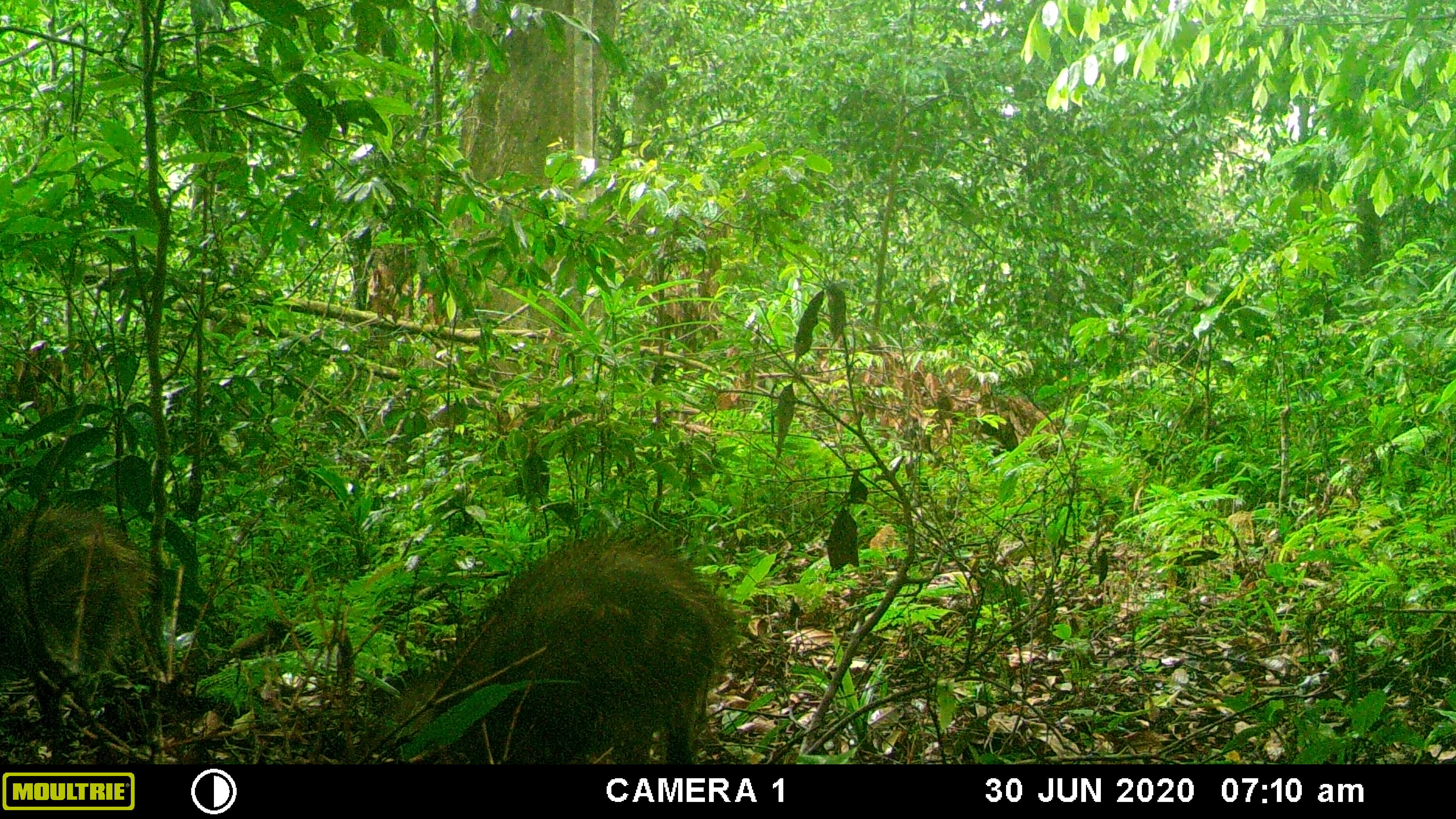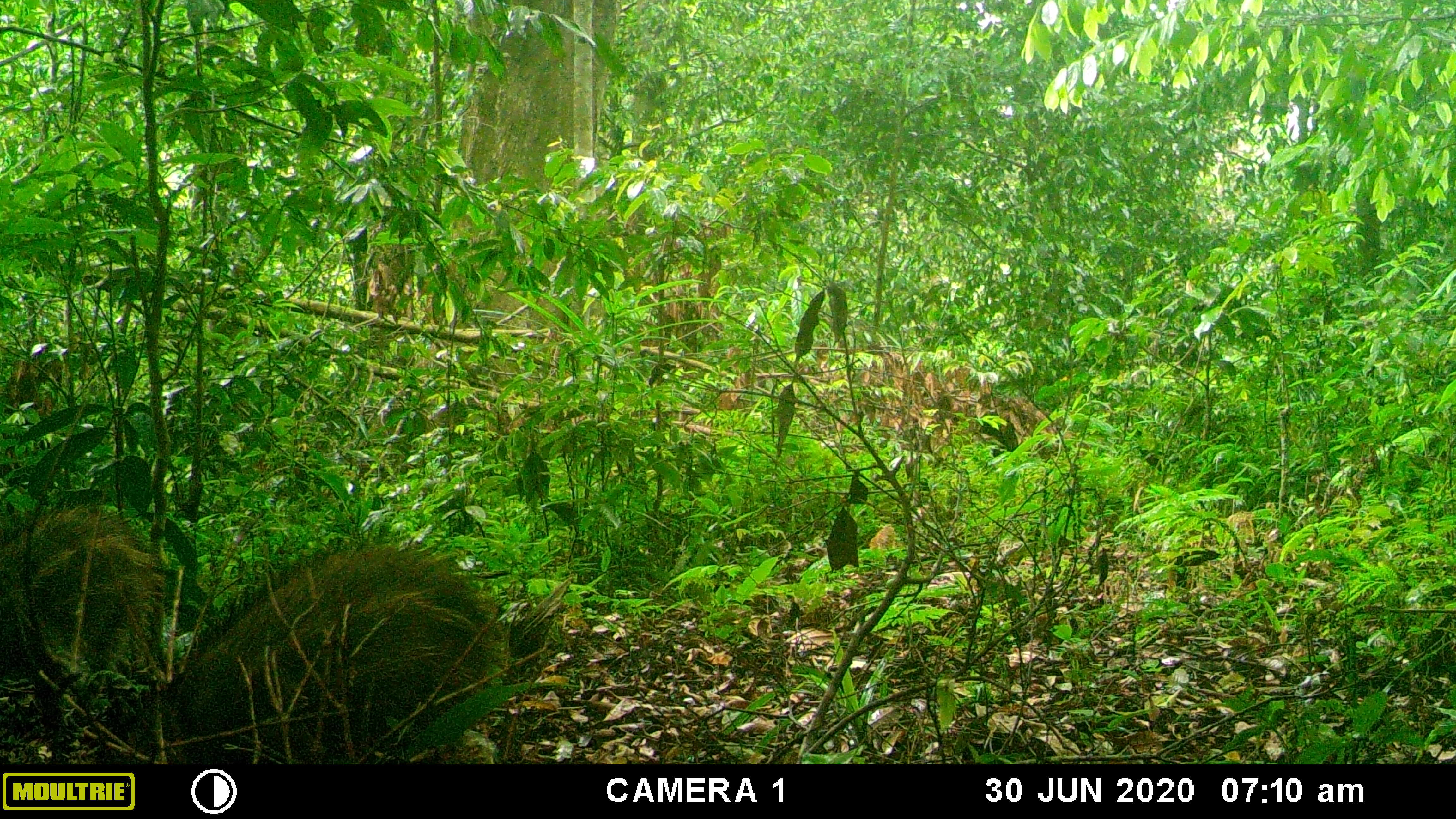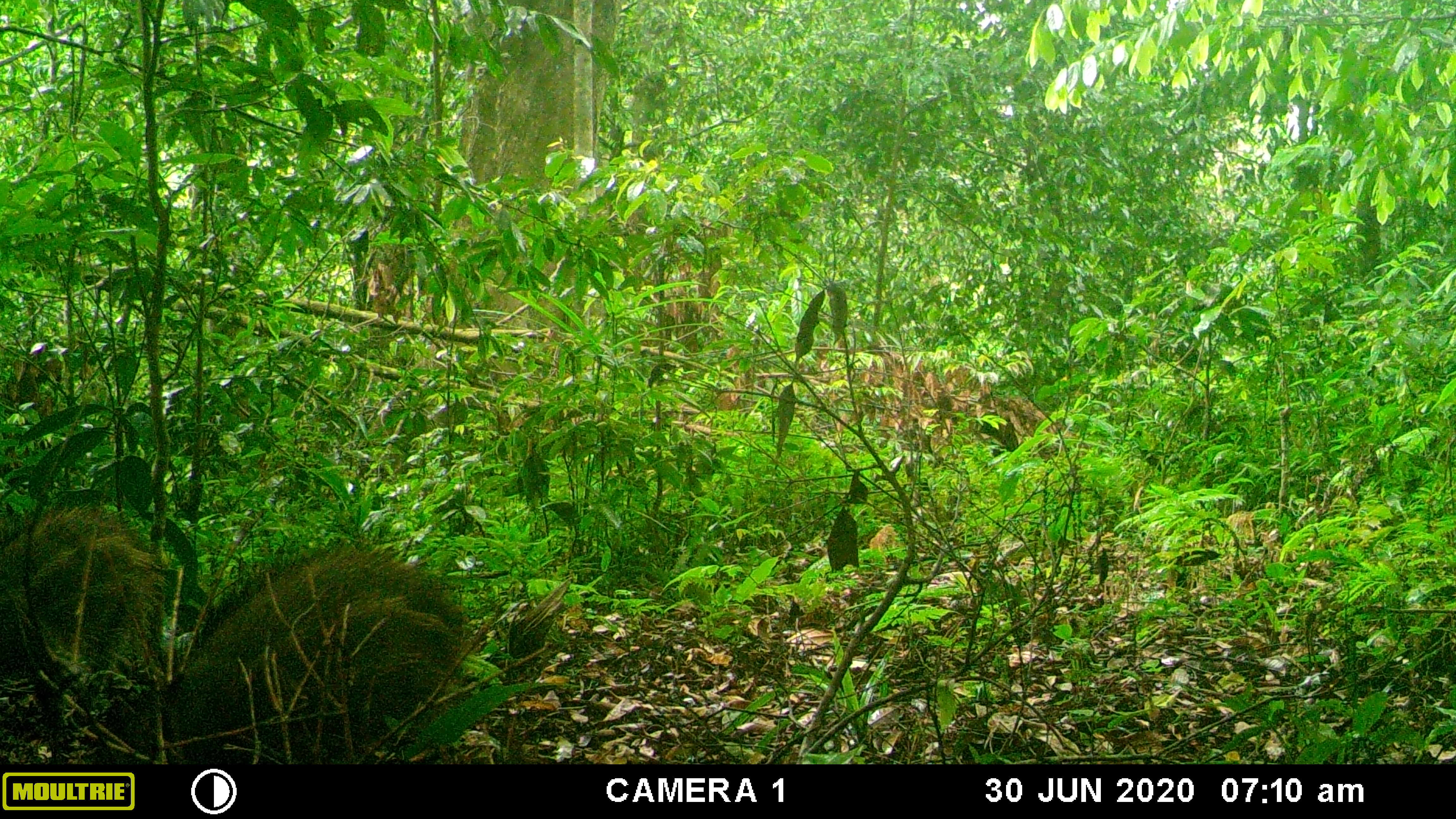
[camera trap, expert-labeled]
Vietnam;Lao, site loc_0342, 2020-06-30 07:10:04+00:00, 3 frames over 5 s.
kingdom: Animalia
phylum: Chordata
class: Mammalia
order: Artiodactyla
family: Suidae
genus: Sus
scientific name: Sus scrofa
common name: eurasian wild pig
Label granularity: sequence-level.